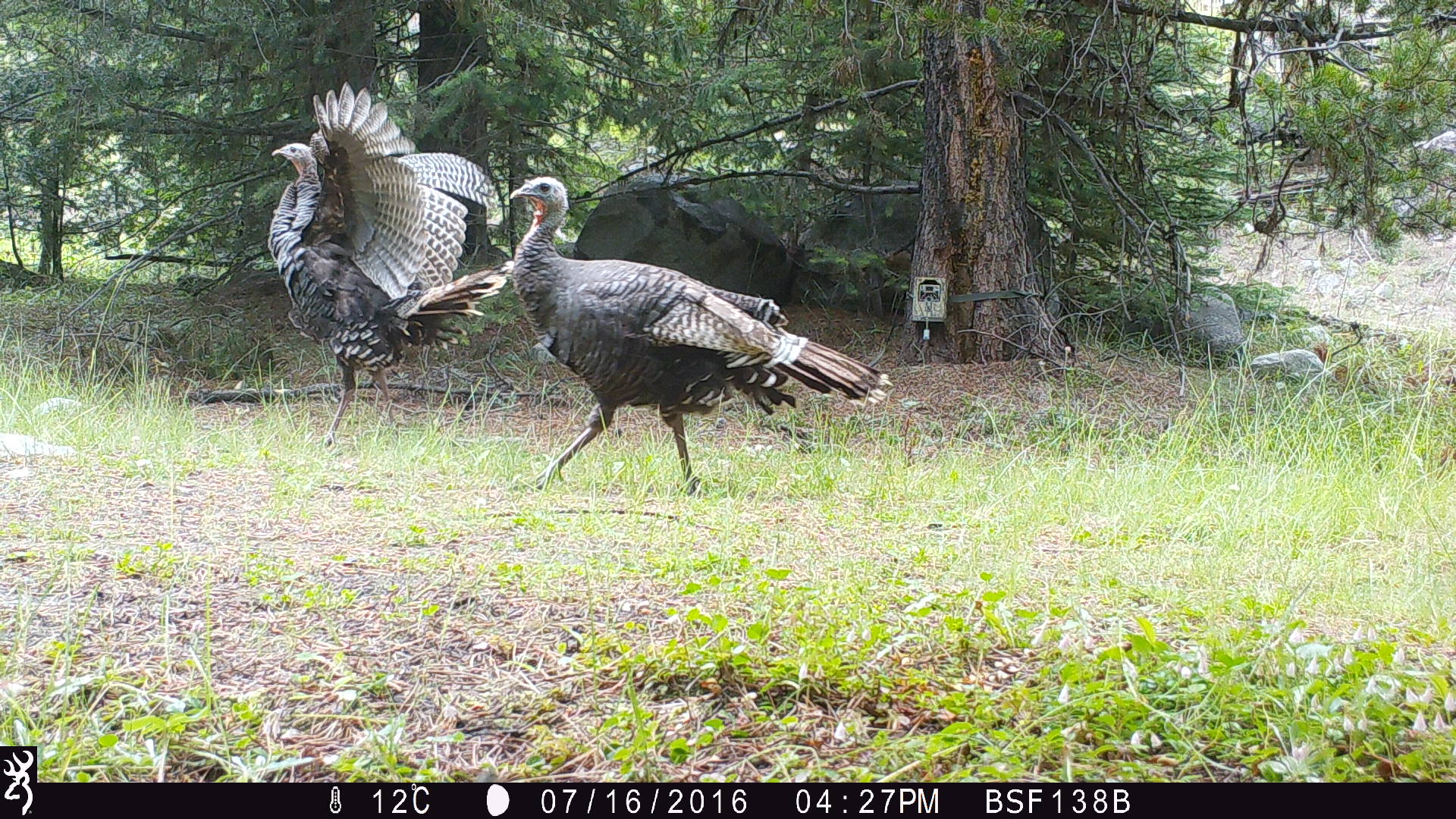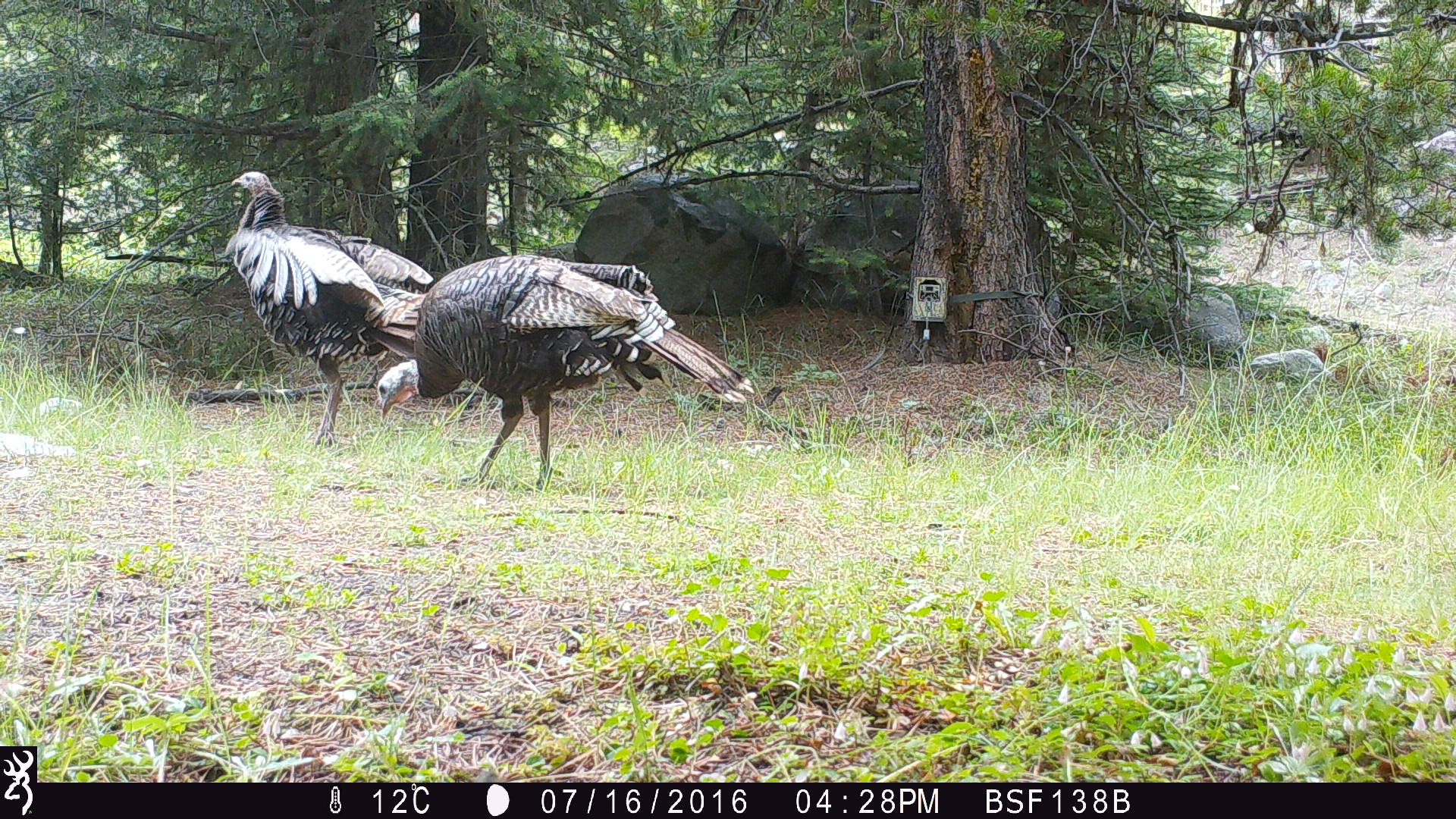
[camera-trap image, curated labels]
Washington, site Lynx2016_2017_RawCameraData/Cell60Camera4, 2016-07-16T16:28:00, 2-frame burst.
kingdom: Animalia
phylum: Chordata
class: Aves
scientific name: Aves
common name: birds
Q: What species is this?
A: Aves (birds).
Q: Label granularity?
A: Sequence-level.